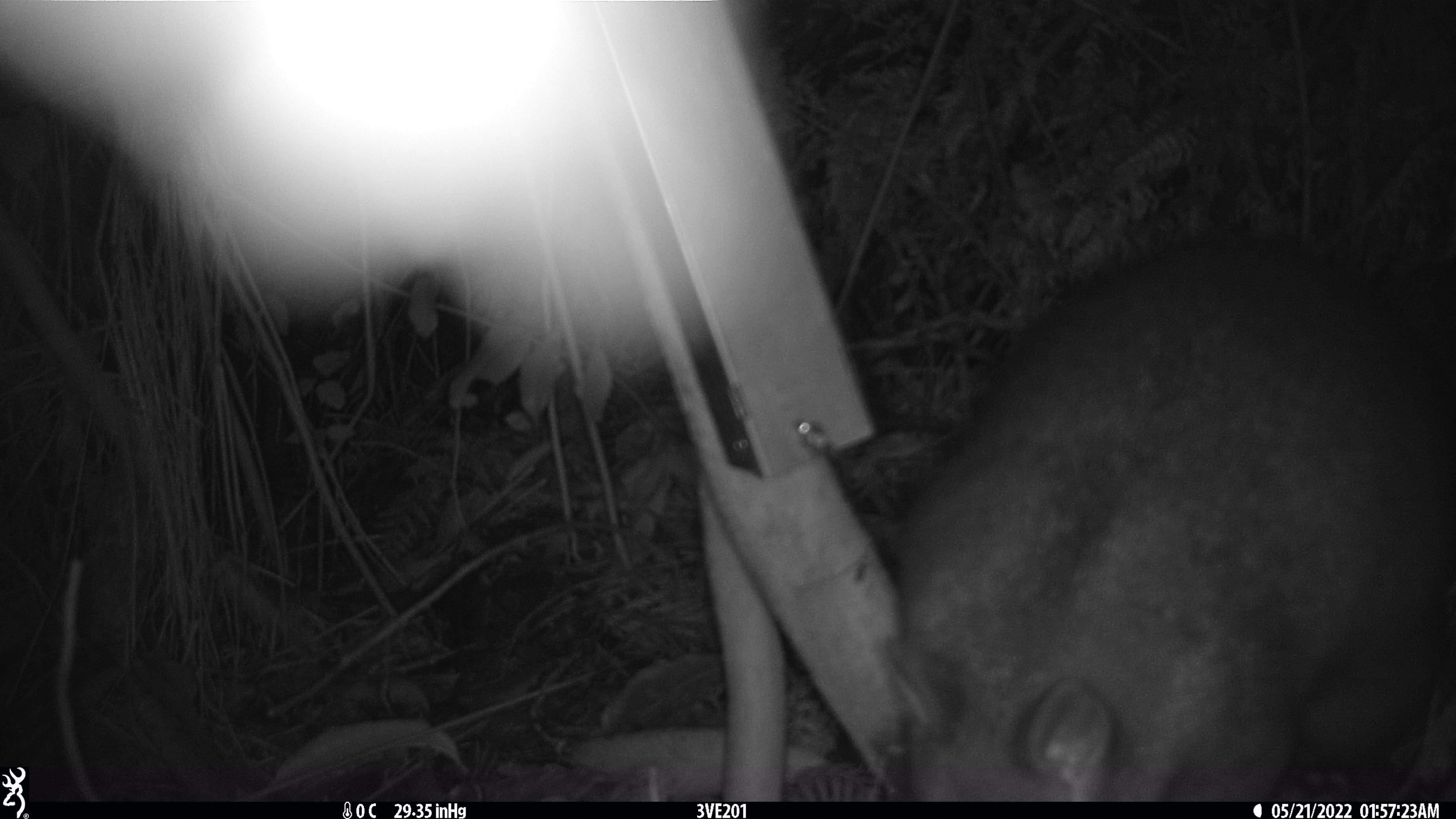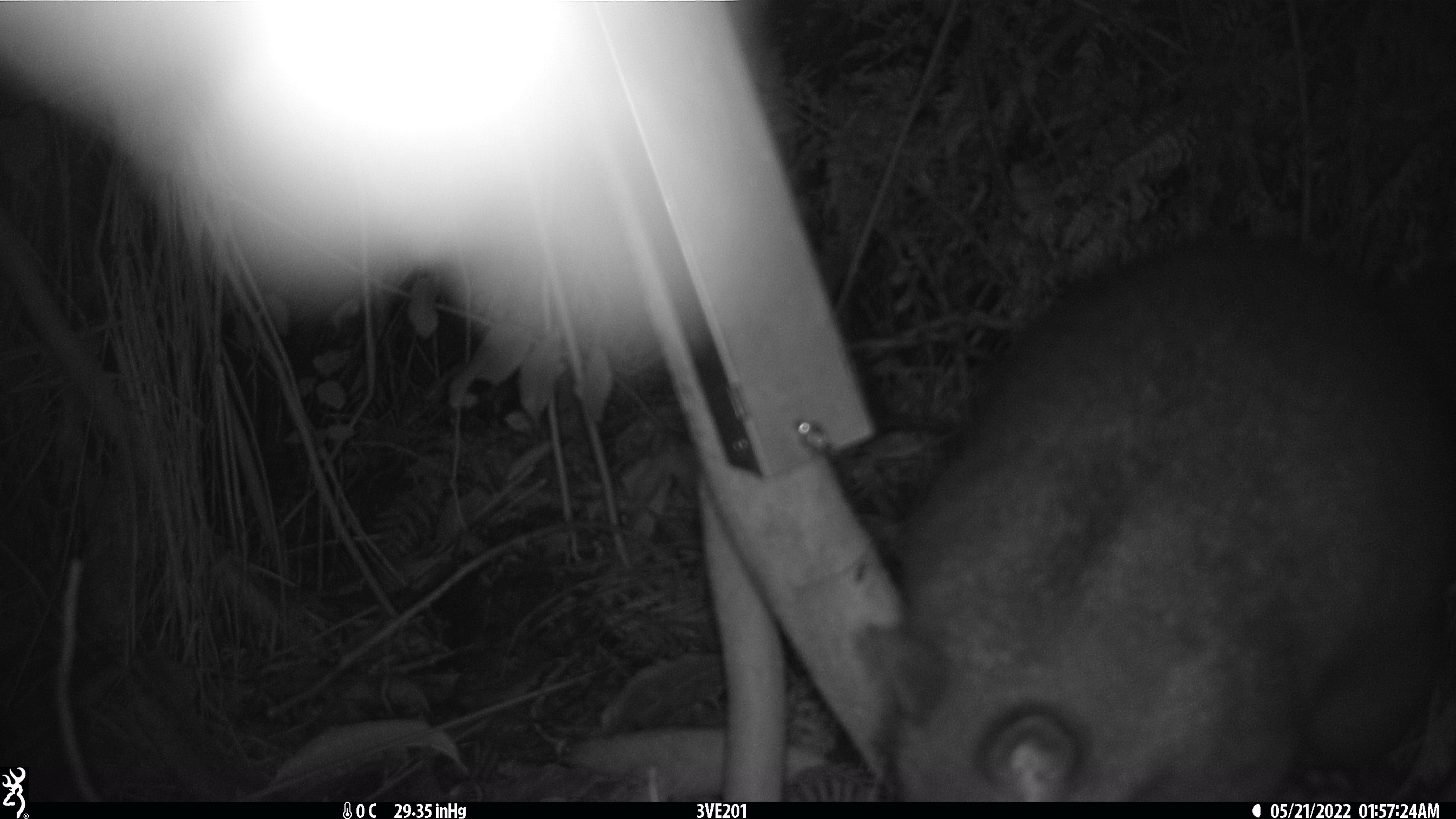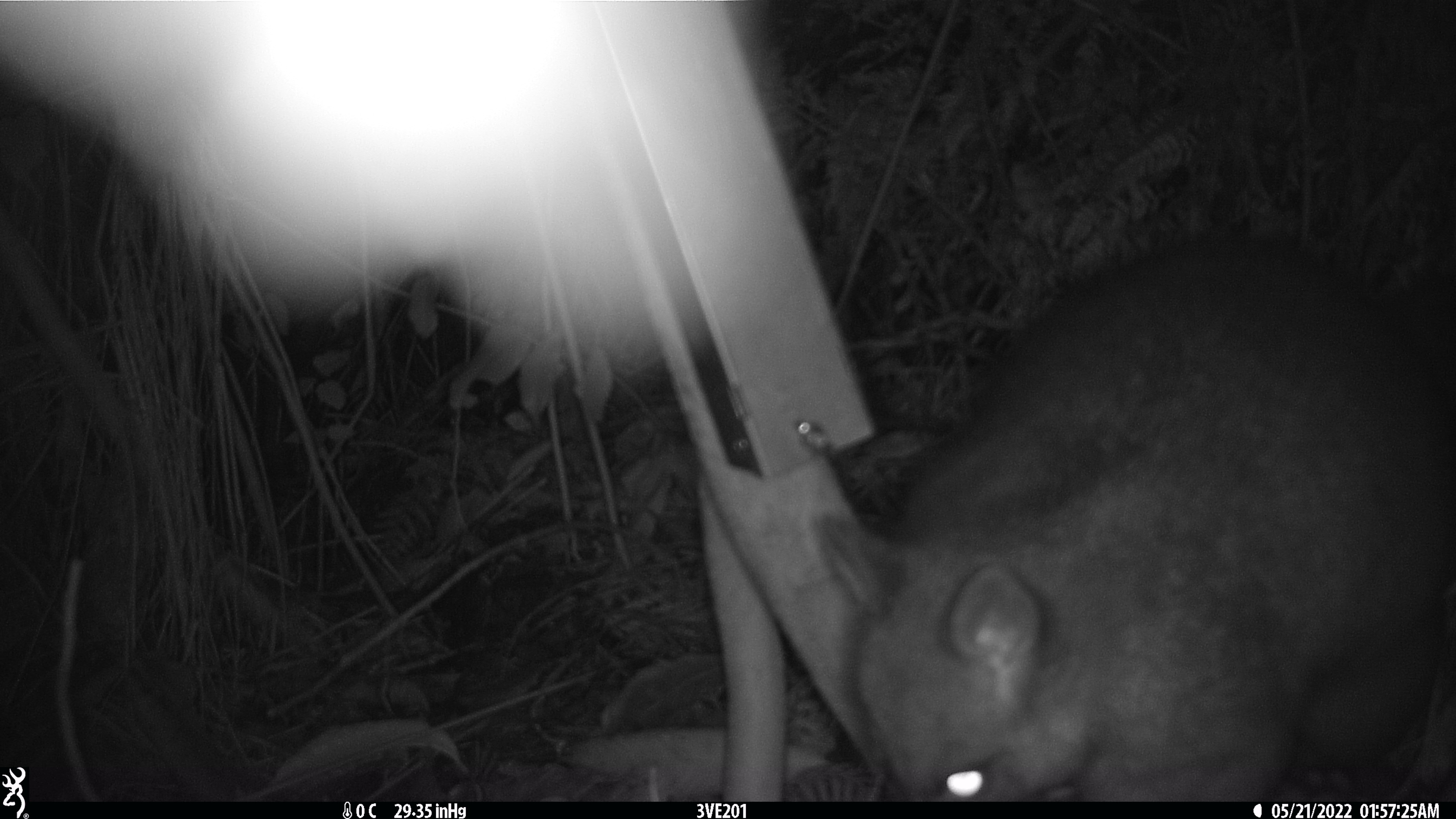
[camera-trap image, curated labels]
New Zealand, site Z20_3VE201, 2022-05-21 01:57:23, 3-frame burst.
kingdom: Animalia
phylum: Chordata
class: Mammalia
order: Diprotodontia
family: Phalangeridae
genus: Trichosurus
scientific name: Trichosurus vulpecula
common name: common brushtail possum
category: possum